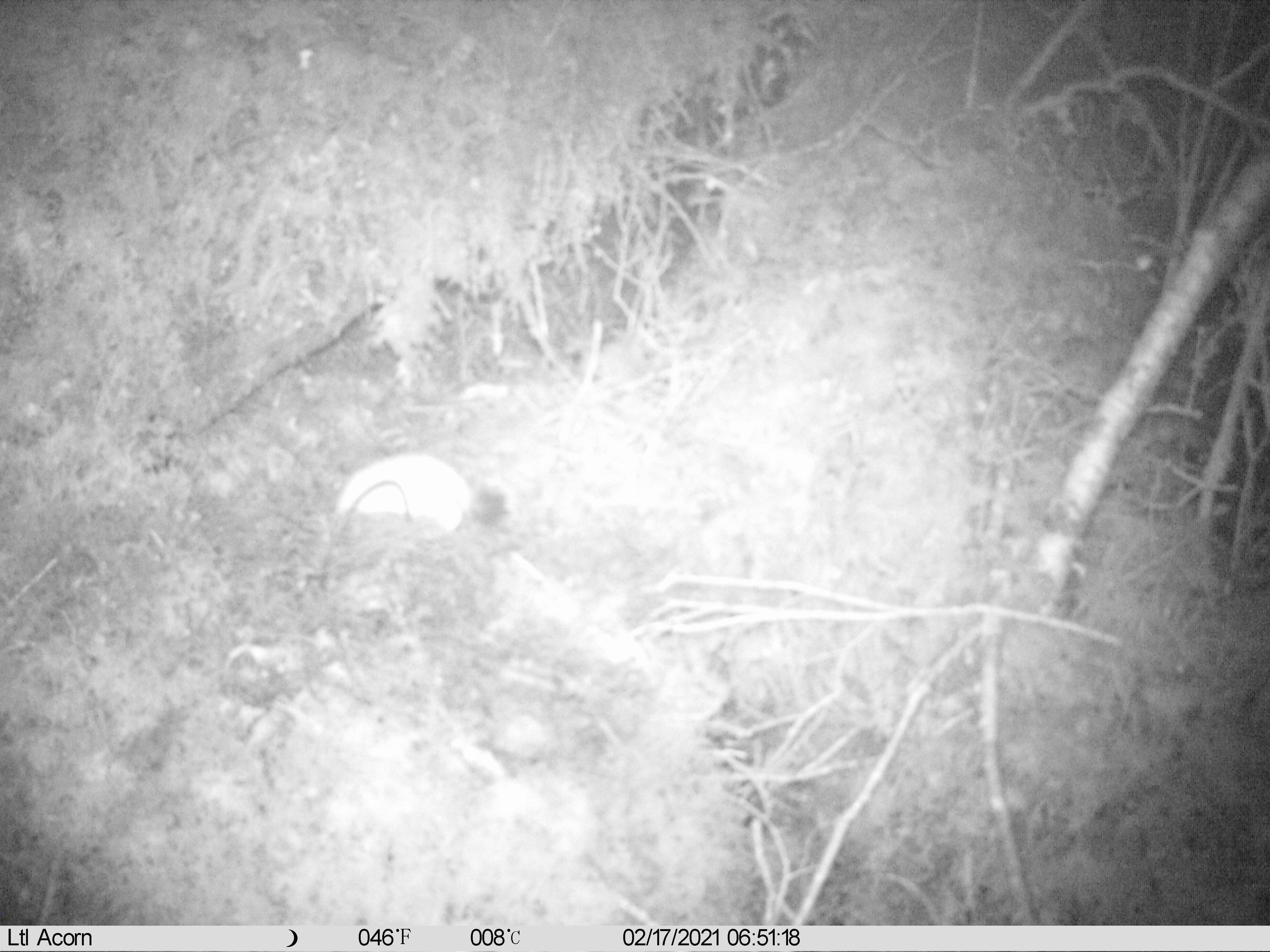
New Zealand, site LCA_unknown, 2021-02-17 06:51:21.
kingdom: Animalia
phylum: Chordata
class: Mammalia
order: Carnivora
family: Mustelidae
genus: Mustela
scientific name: Mustela erminea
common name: stoat